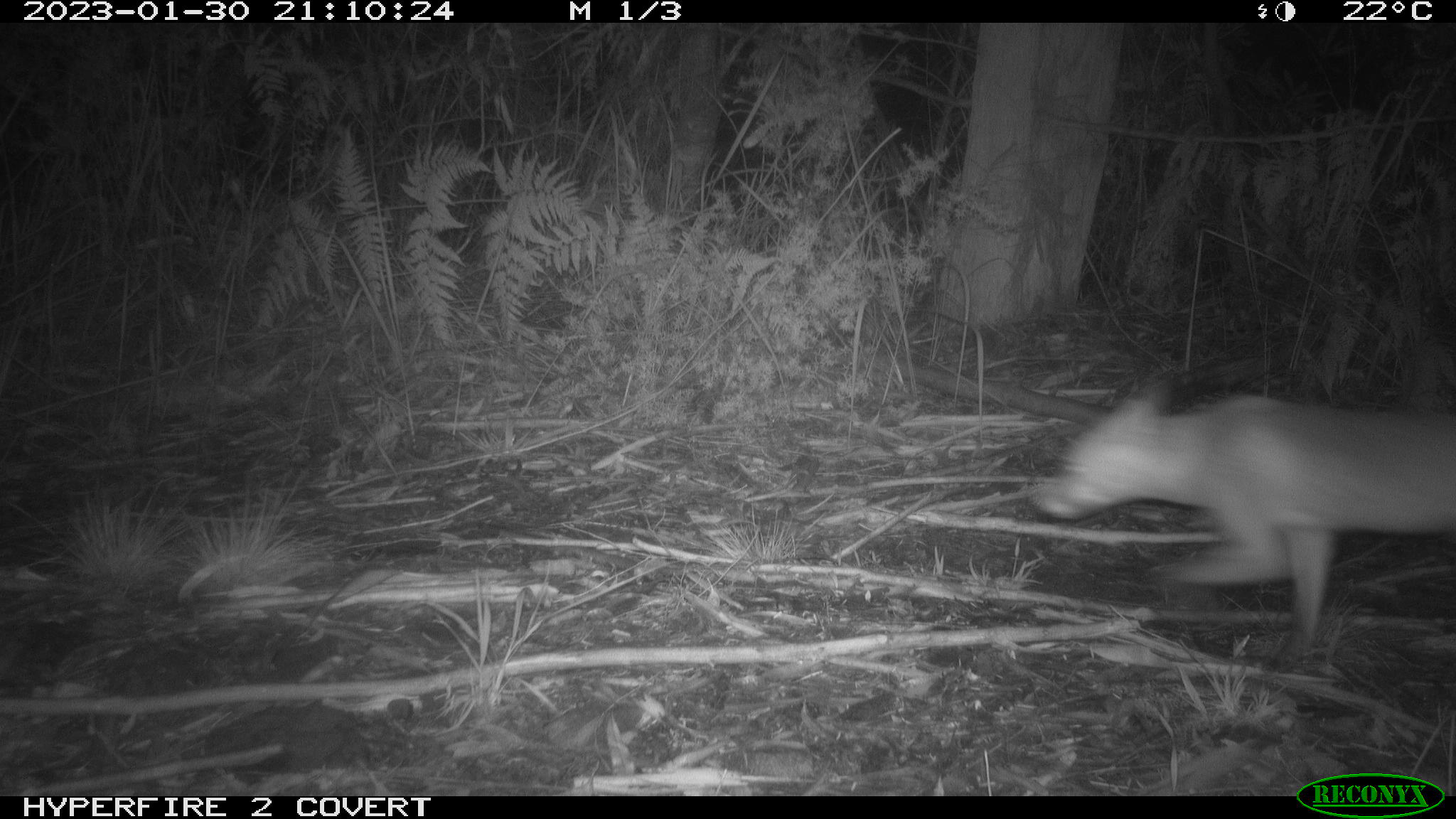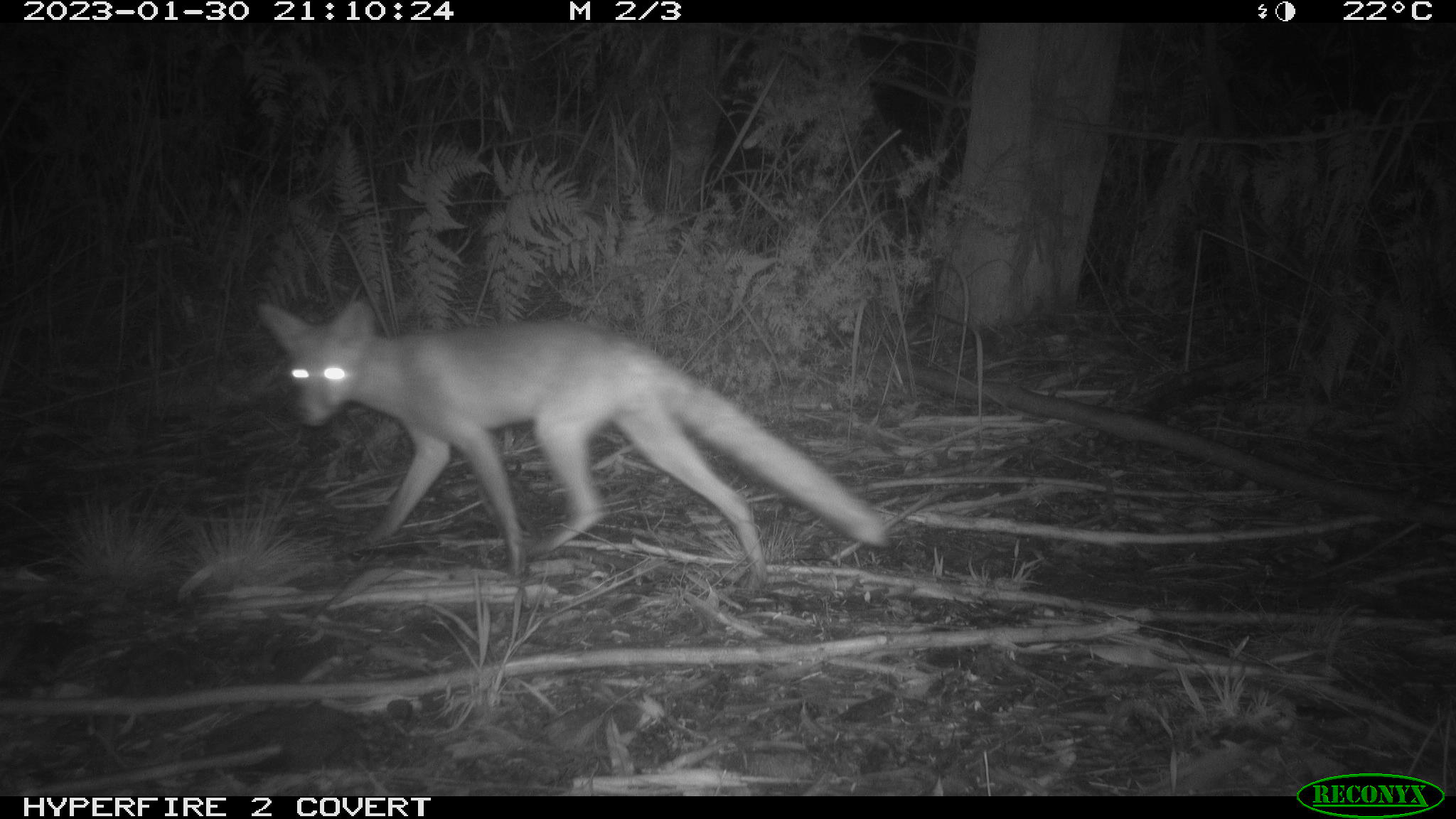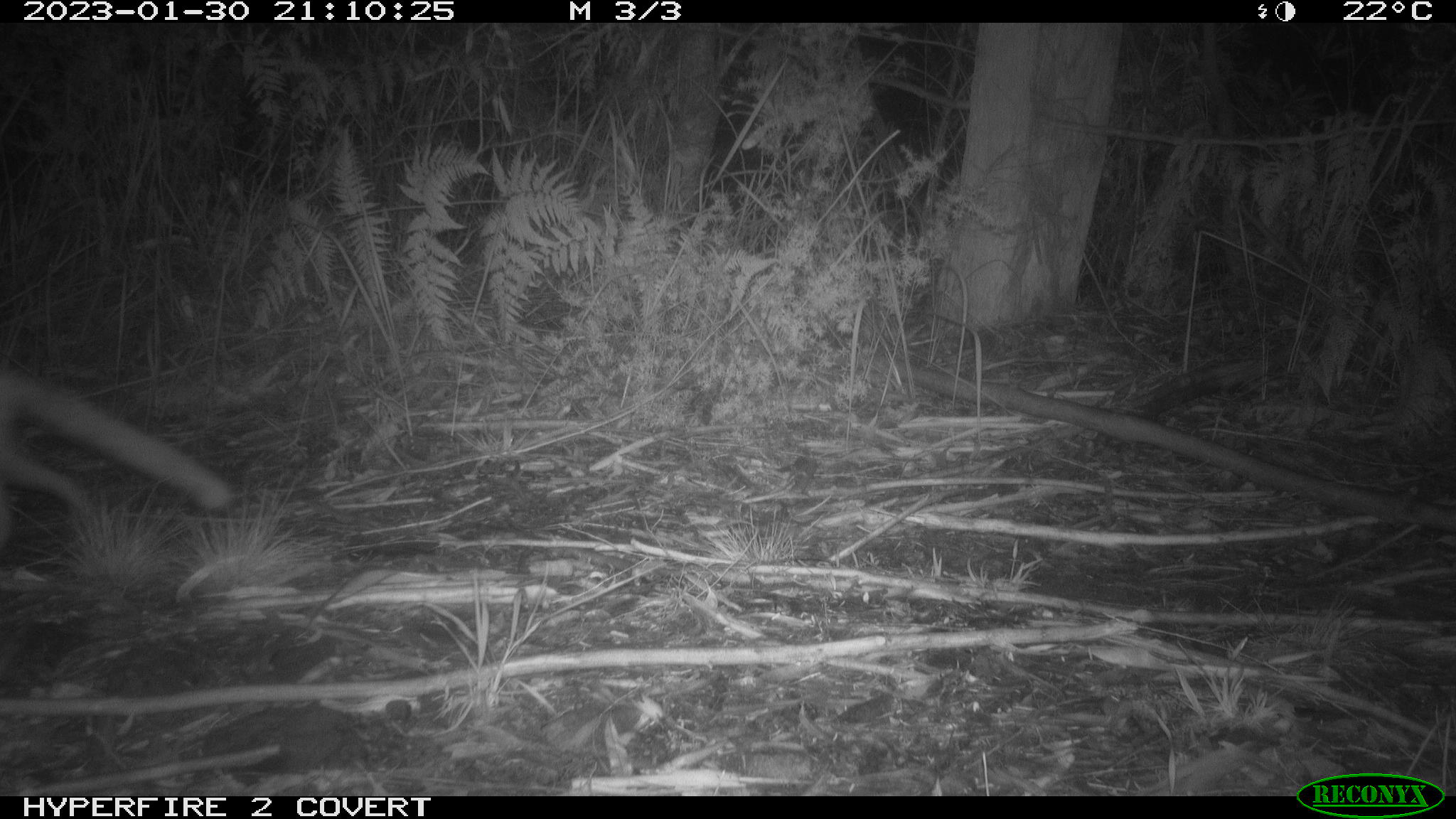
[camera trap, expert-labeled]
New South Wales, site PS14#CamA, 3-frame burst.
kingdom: Animalia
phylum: Chordata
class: Mammalia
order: Carnivora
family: Canidae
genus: Vulpes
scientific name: Vulpes vulpes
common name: red fox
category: fox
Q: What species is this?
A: Fox (red fox) (Vulpes vulpes).